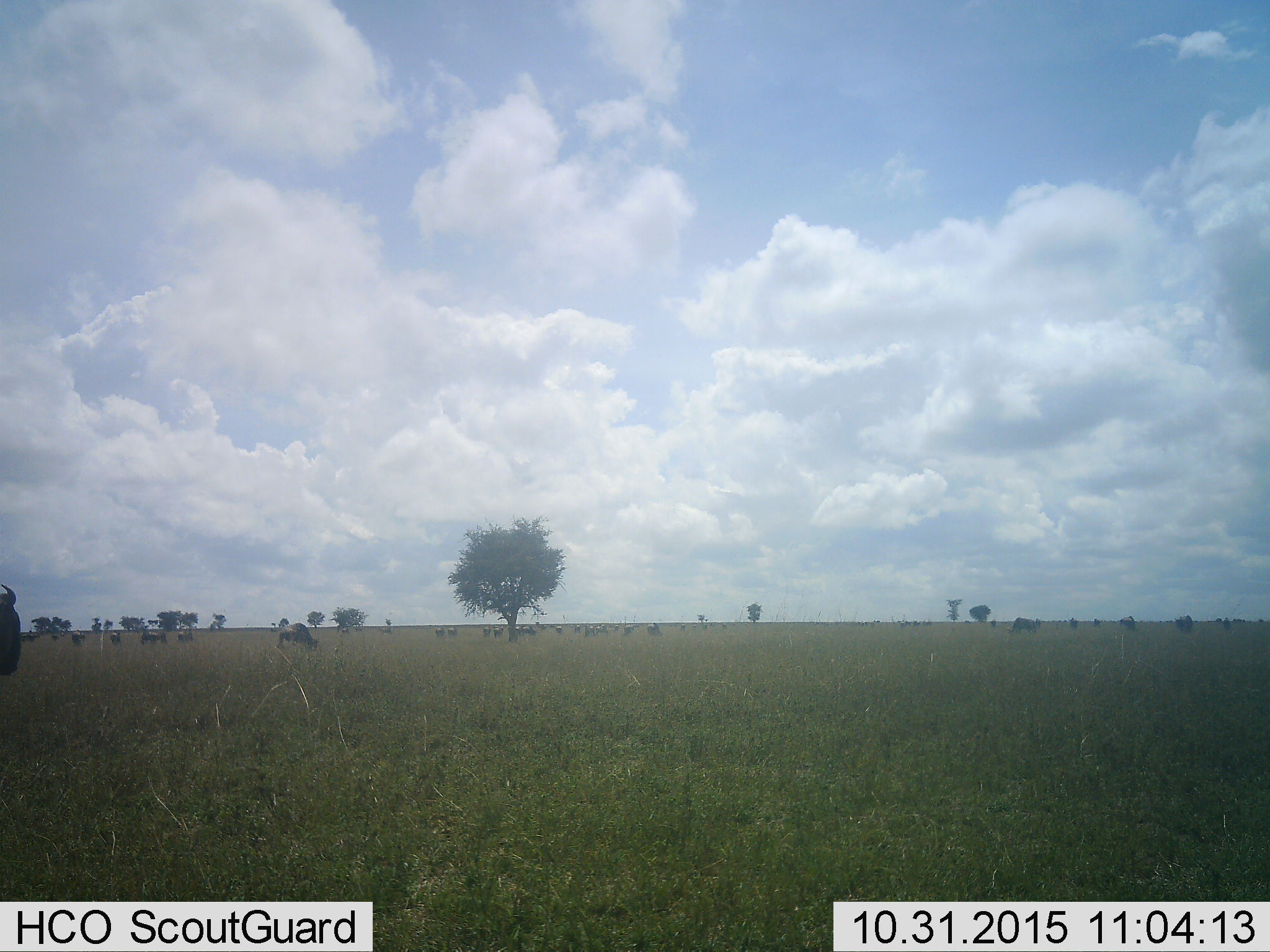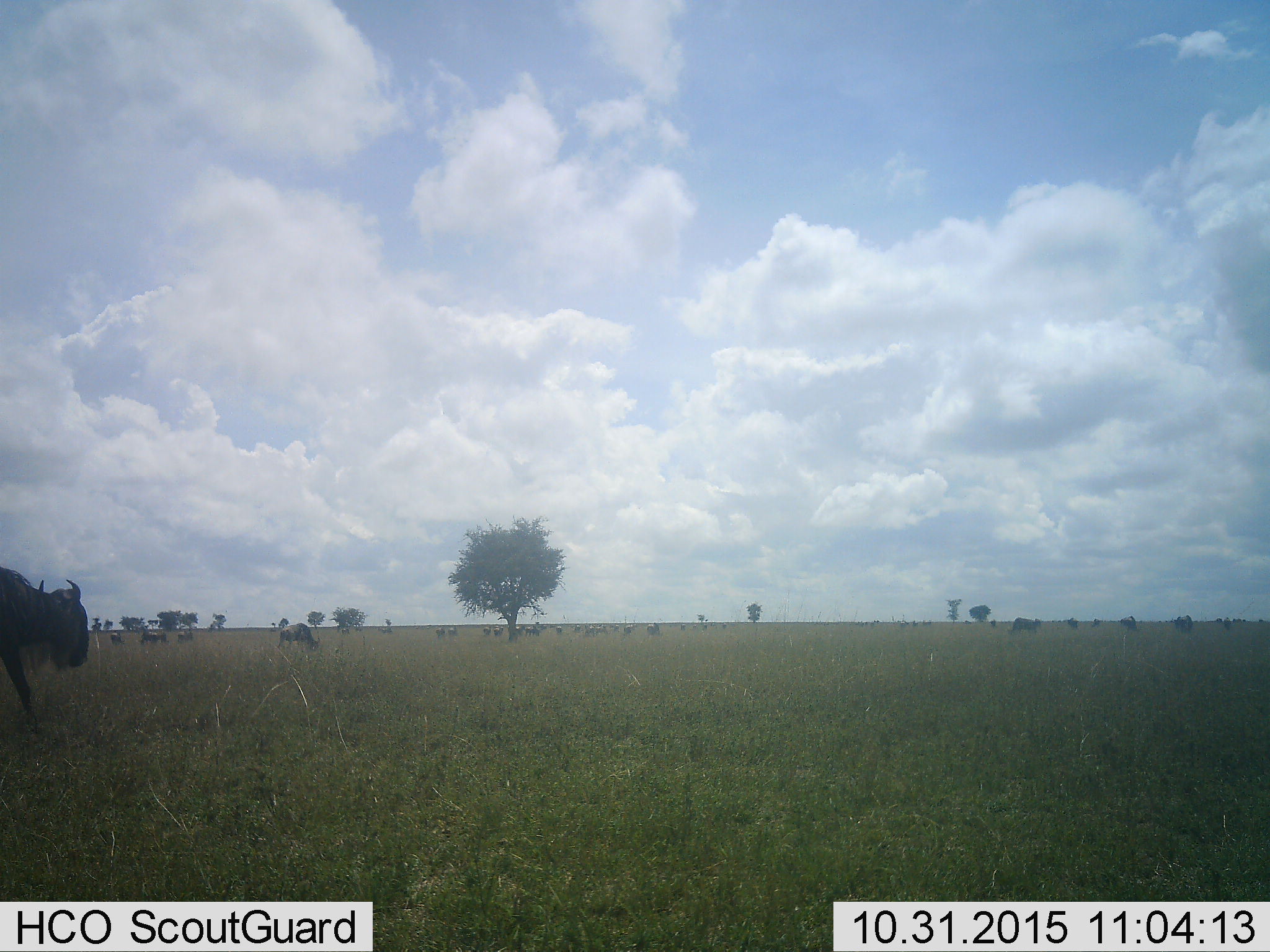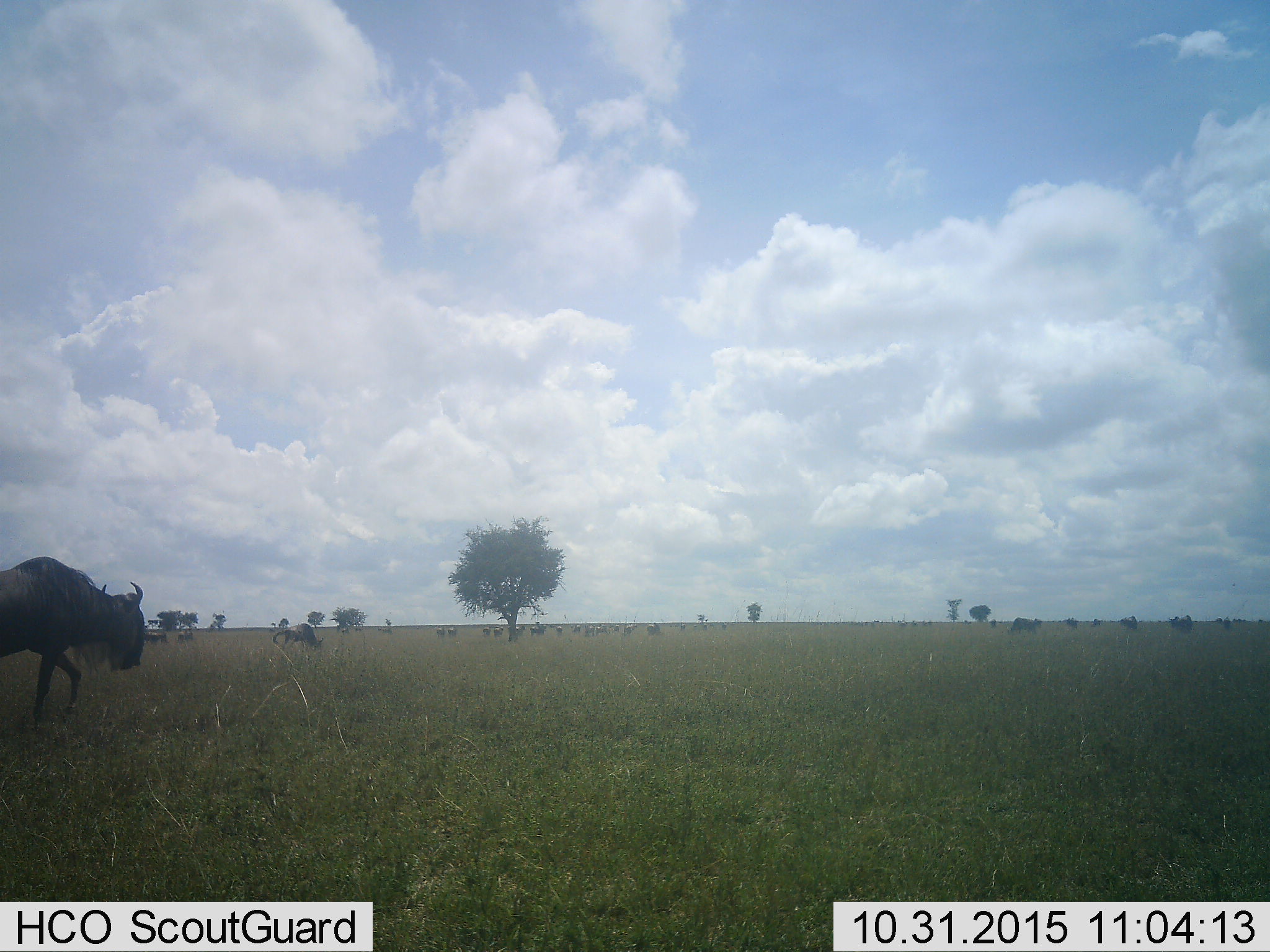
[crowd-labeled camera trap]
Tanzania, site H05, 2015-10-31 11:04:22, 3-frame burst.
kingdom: Animalia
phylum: Chordata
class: Mammalia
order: Artiodactyla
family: Bovidae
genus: Connochaetes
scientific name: Connochaetes taurinus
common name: blue wildebeest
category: wildebeest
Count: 11-50.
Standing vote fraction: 60%.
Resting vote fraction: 0%.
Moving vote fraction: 80%.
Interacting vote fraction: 0%.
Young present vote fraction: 0%.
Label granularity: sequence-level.